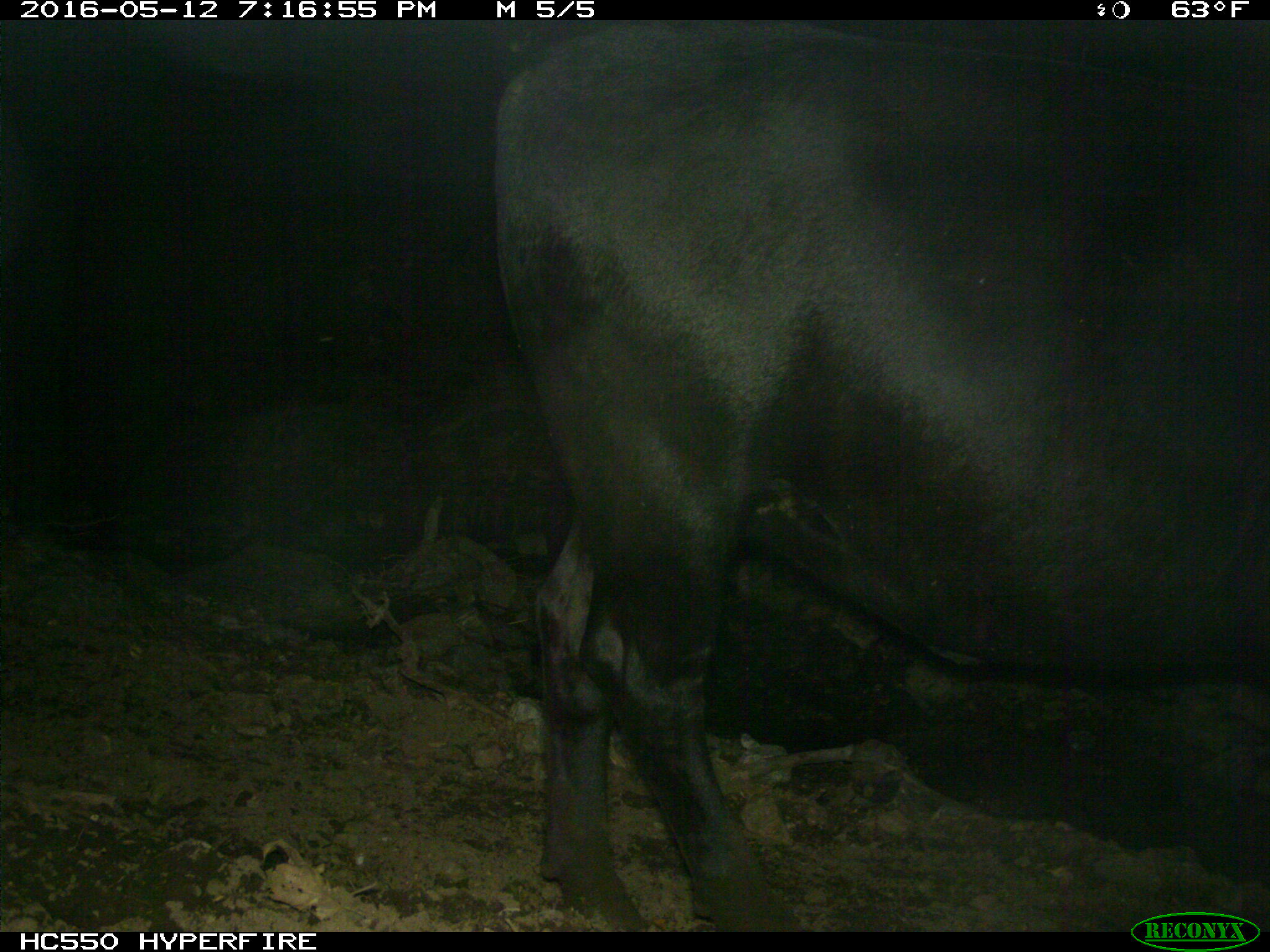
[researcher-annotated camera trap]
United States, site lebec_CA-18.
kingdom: Animalia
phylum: Chordata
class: Mammalia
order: Artiodactyla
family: Bovidae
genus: Bos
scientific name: Bos taurus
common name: domestic cow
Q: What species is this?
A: Bos taurus (domestic cow).